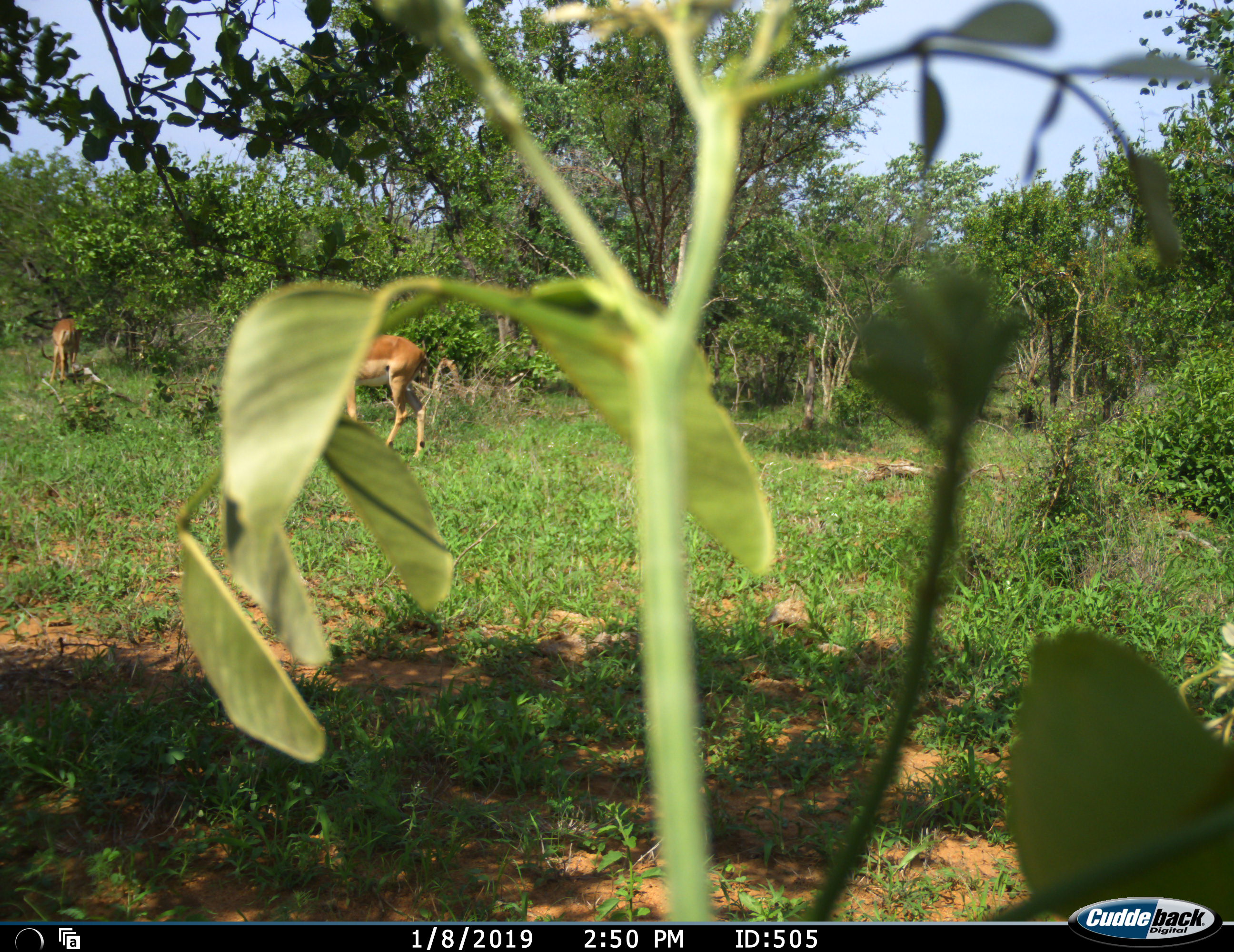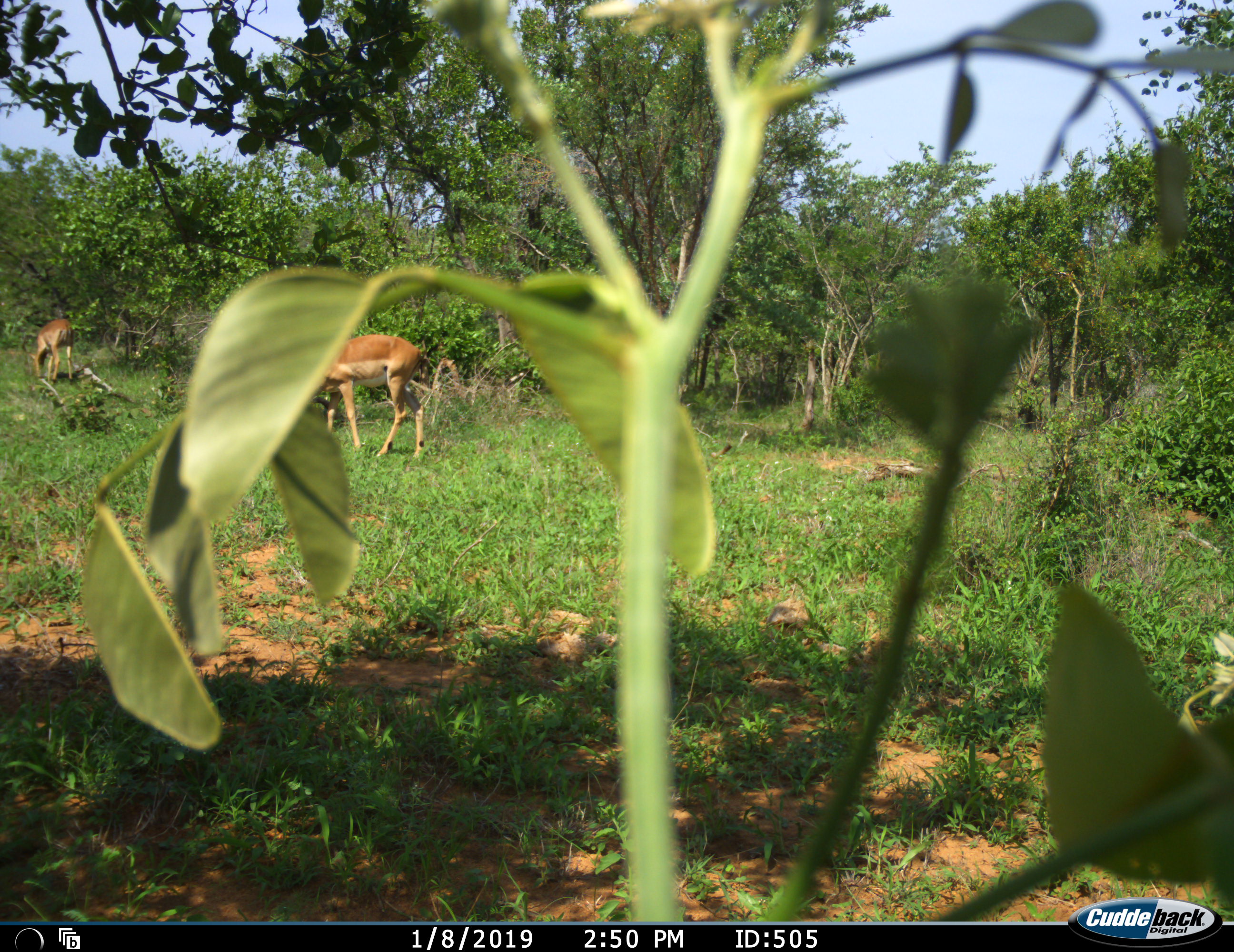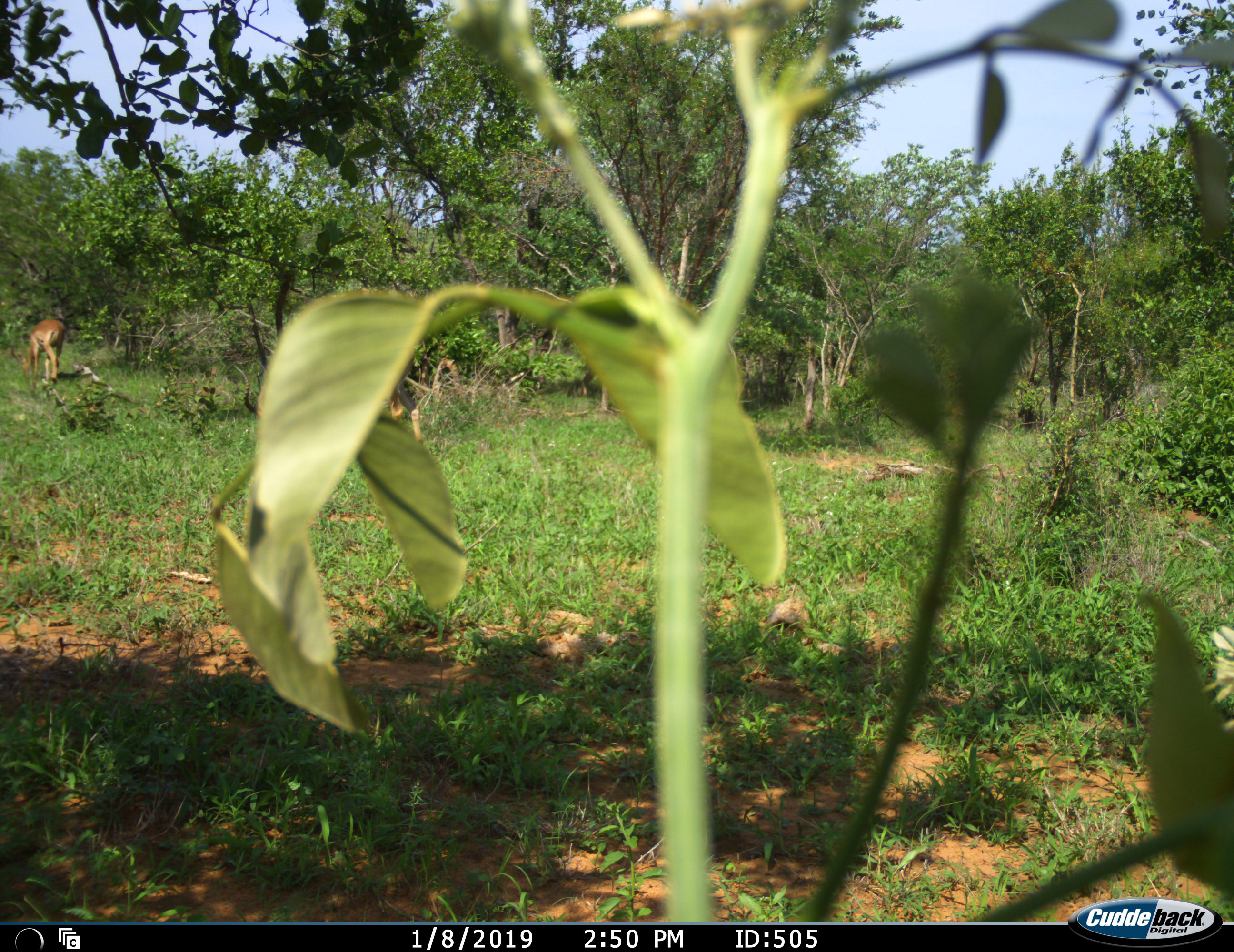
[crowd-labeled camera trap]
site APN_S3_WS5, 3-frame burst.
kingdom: Animalia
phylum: Chordata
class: Mammalia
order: Artiodactyla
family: Bovidae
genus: Aepyceros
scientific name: Aepyceros melampus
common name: impala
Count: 2.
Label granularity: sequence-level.